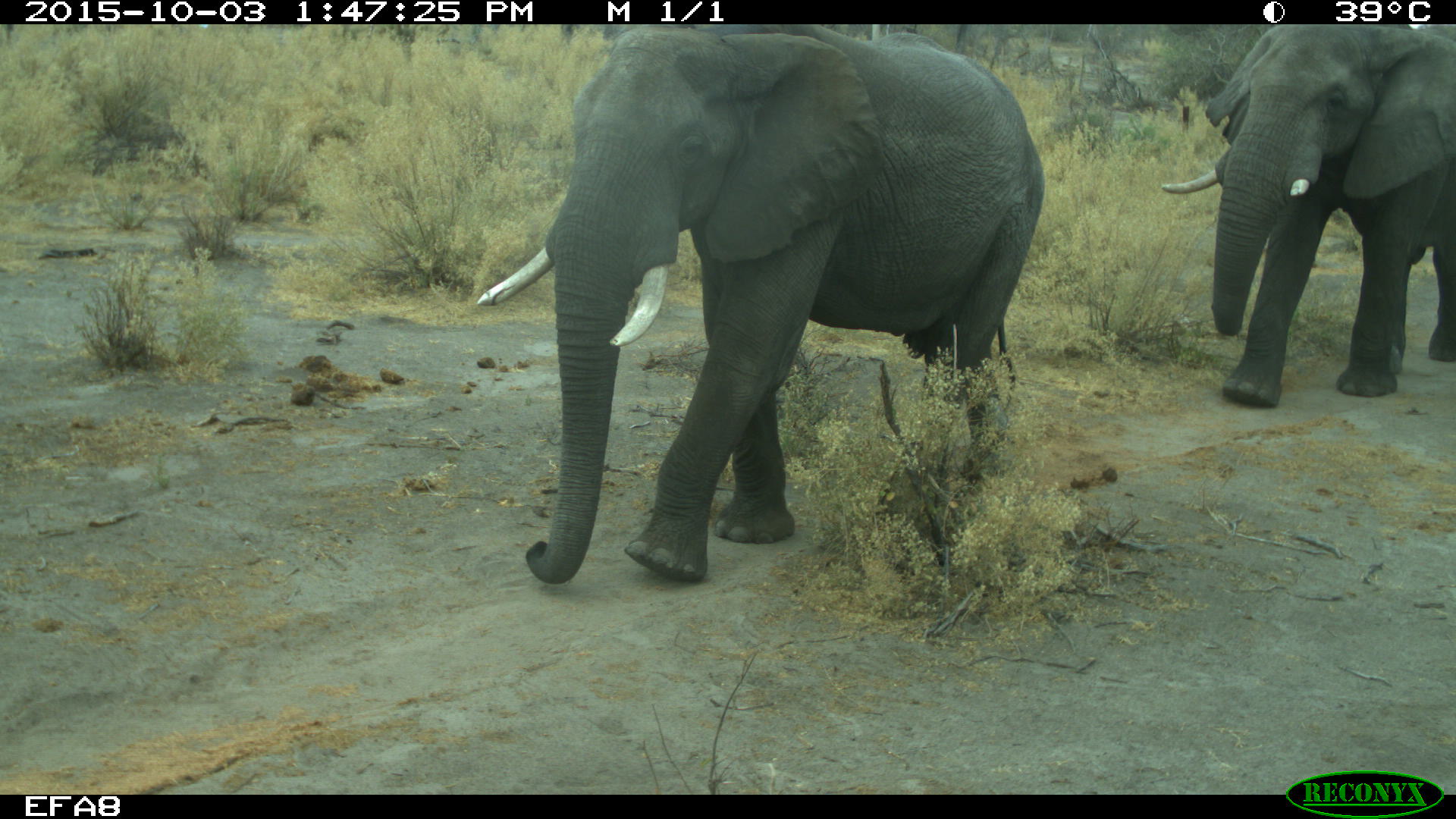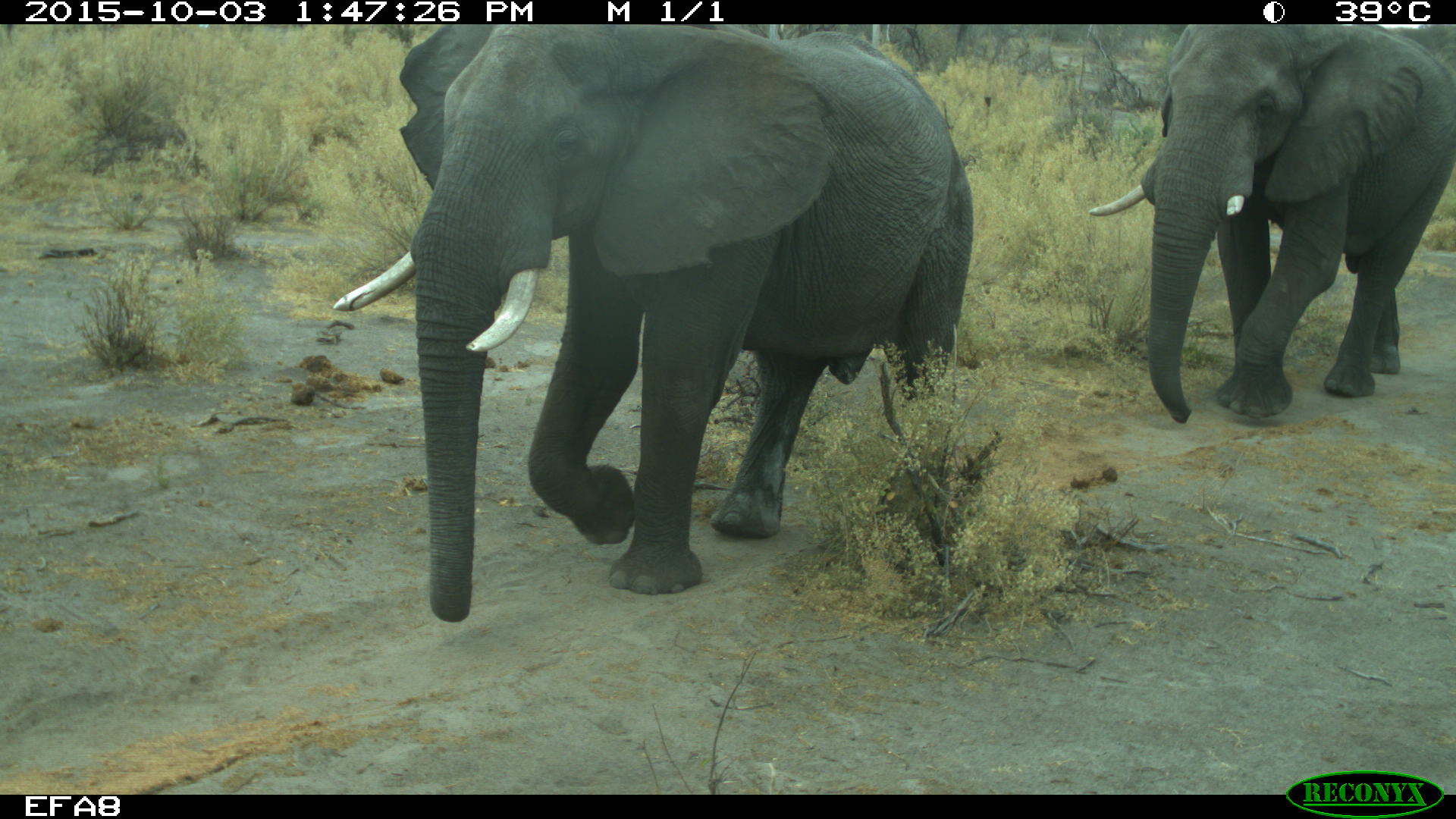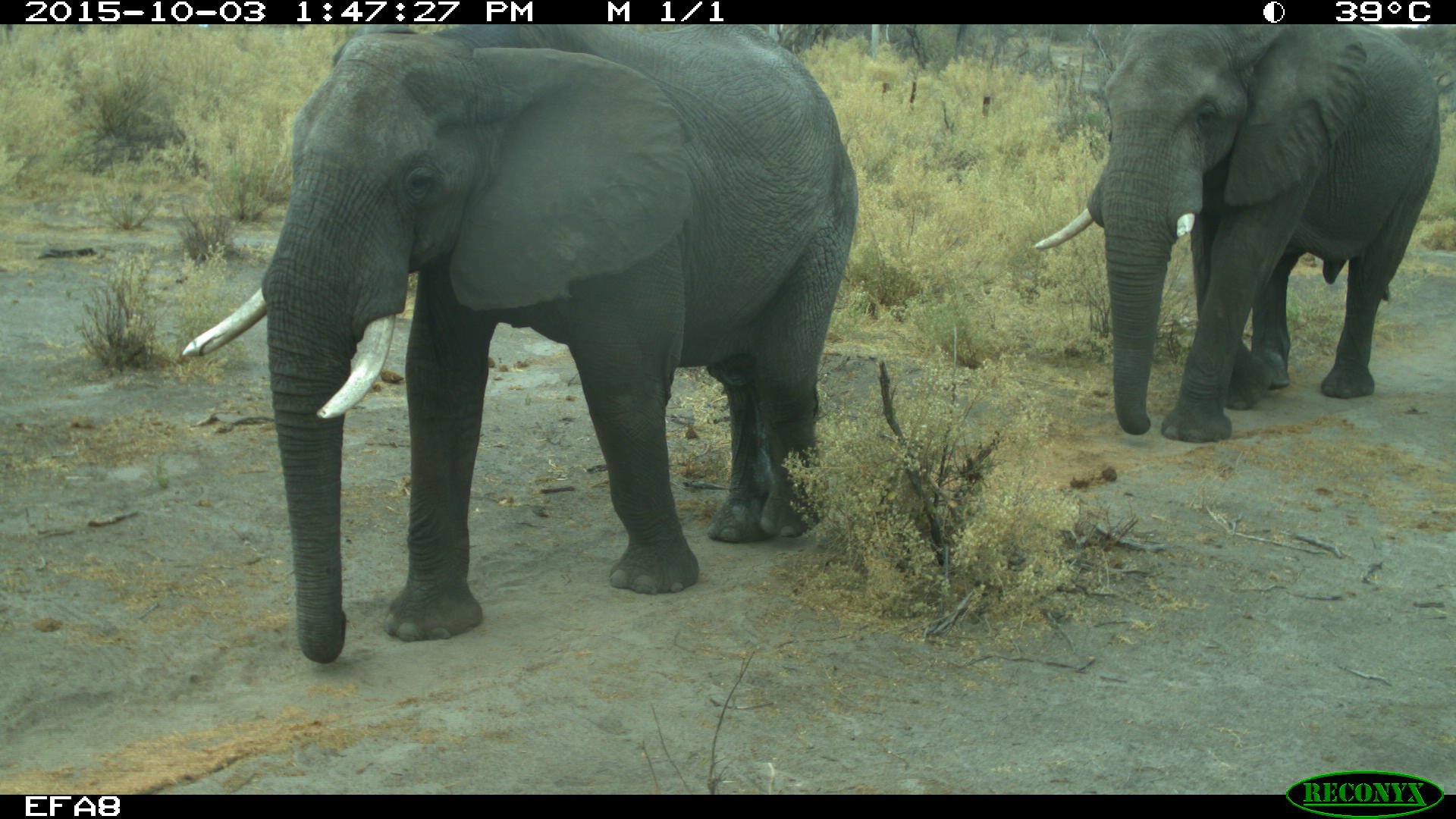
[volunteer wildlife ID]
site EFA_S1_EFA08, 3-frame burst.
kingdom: Animalia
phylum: Chordata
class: Mammalia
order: Proboscidea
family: Elephantidae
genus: Loxodonta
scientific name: Loxodonta africana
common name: african bush elephant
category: elephant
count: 2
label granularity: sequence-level